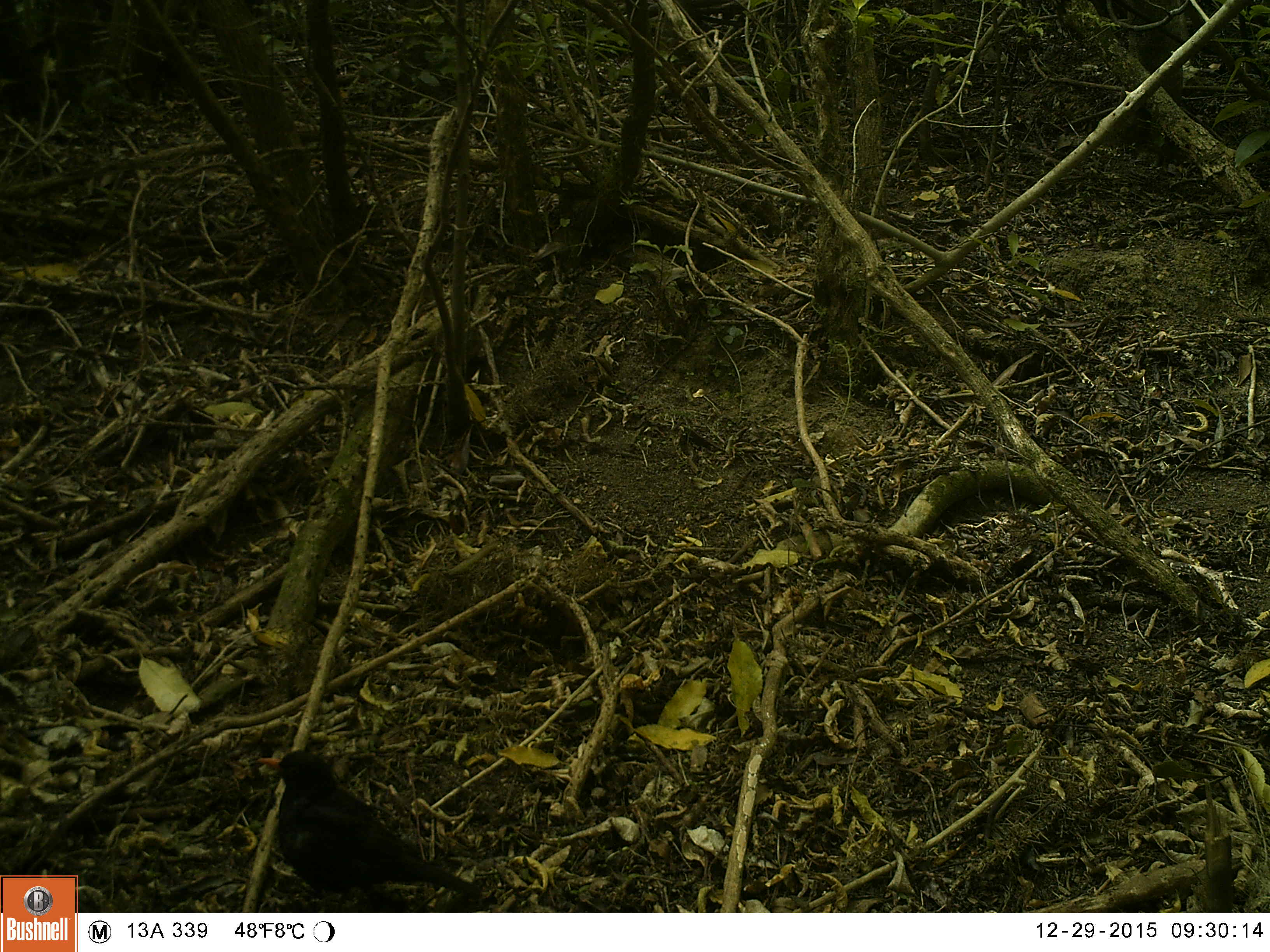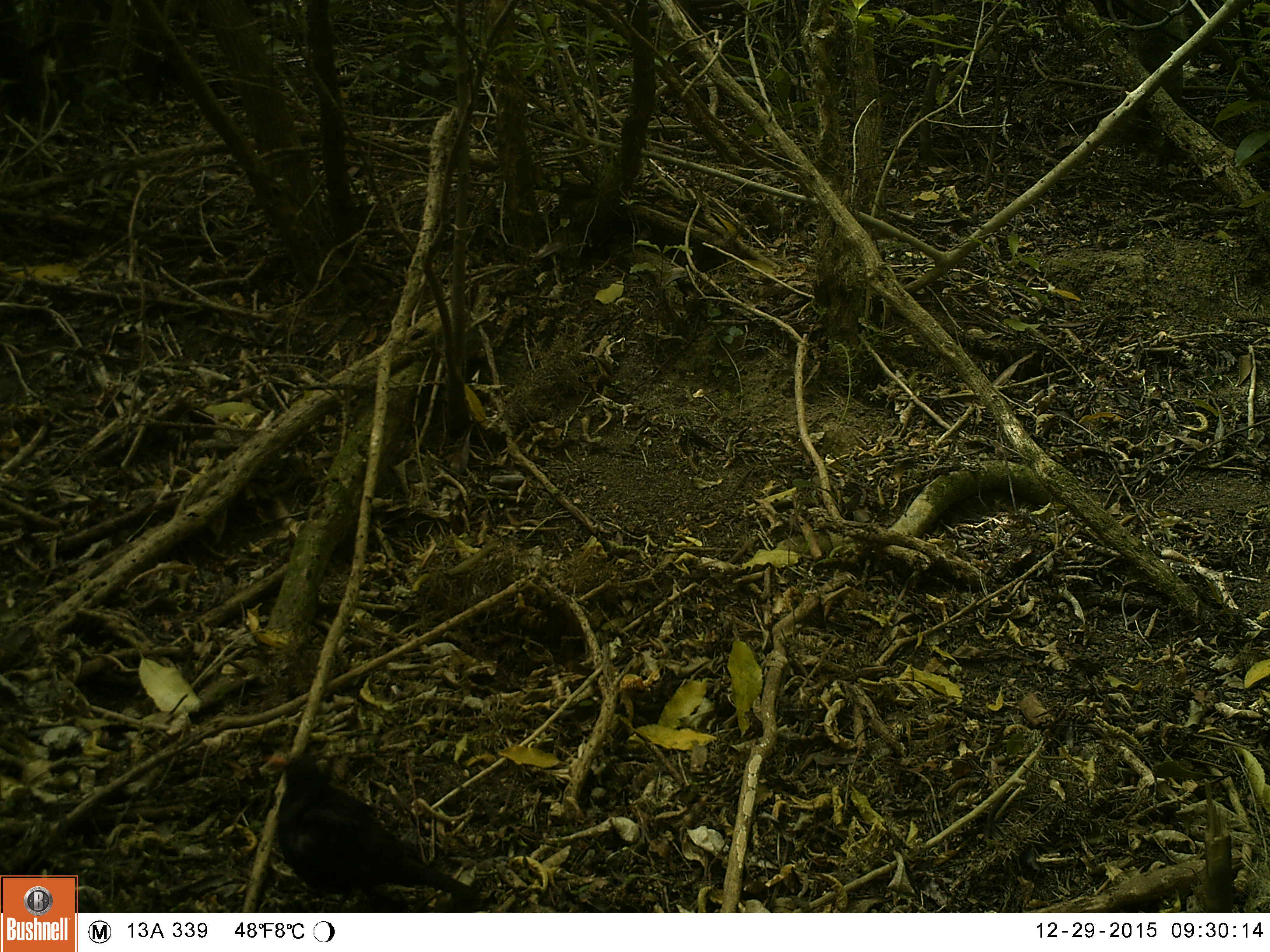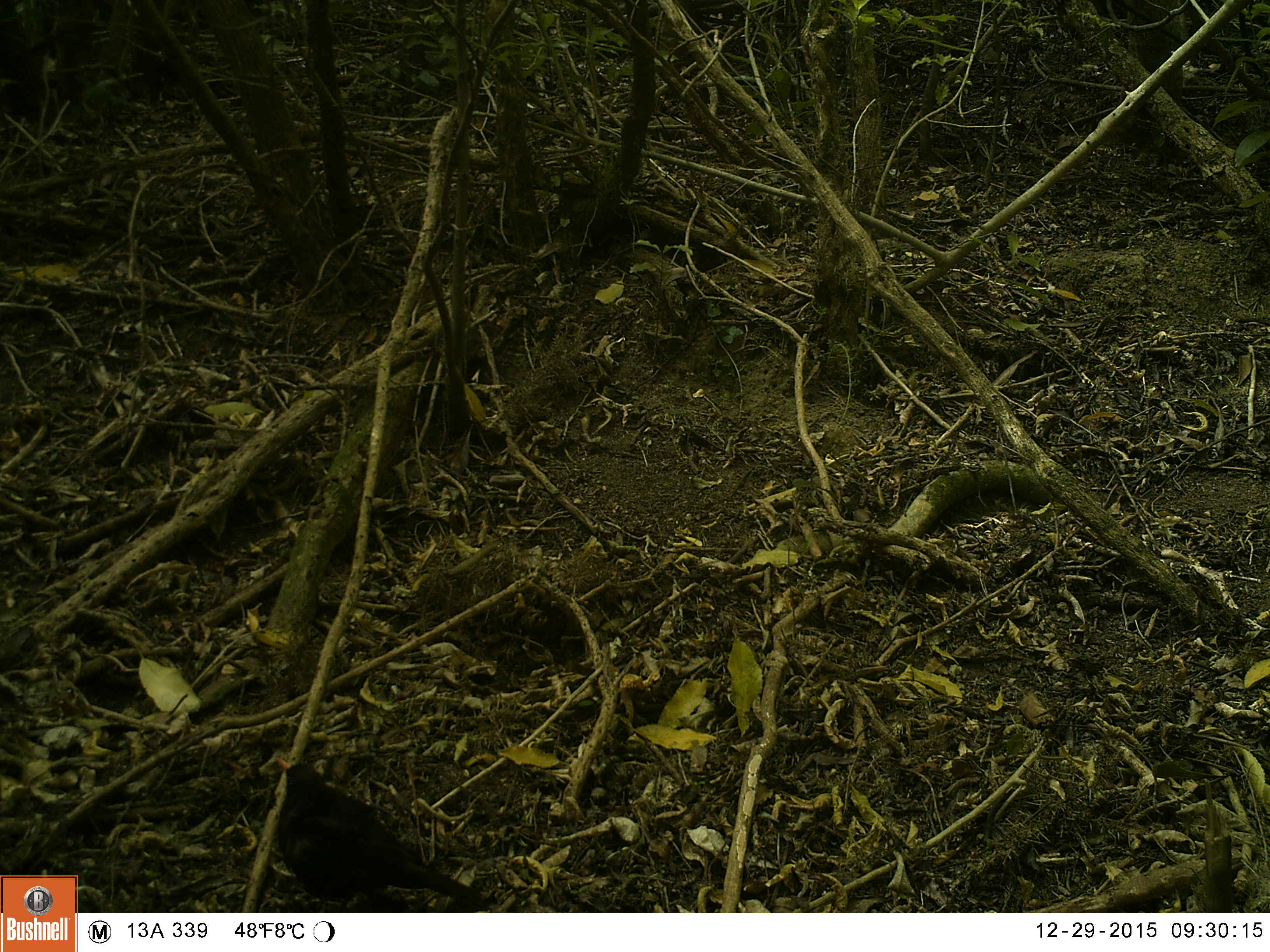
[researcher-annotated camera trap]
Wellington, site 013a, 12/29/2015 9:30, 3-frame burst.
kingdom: Animalia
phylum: Chordata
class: Aves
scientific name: Aves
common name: bird